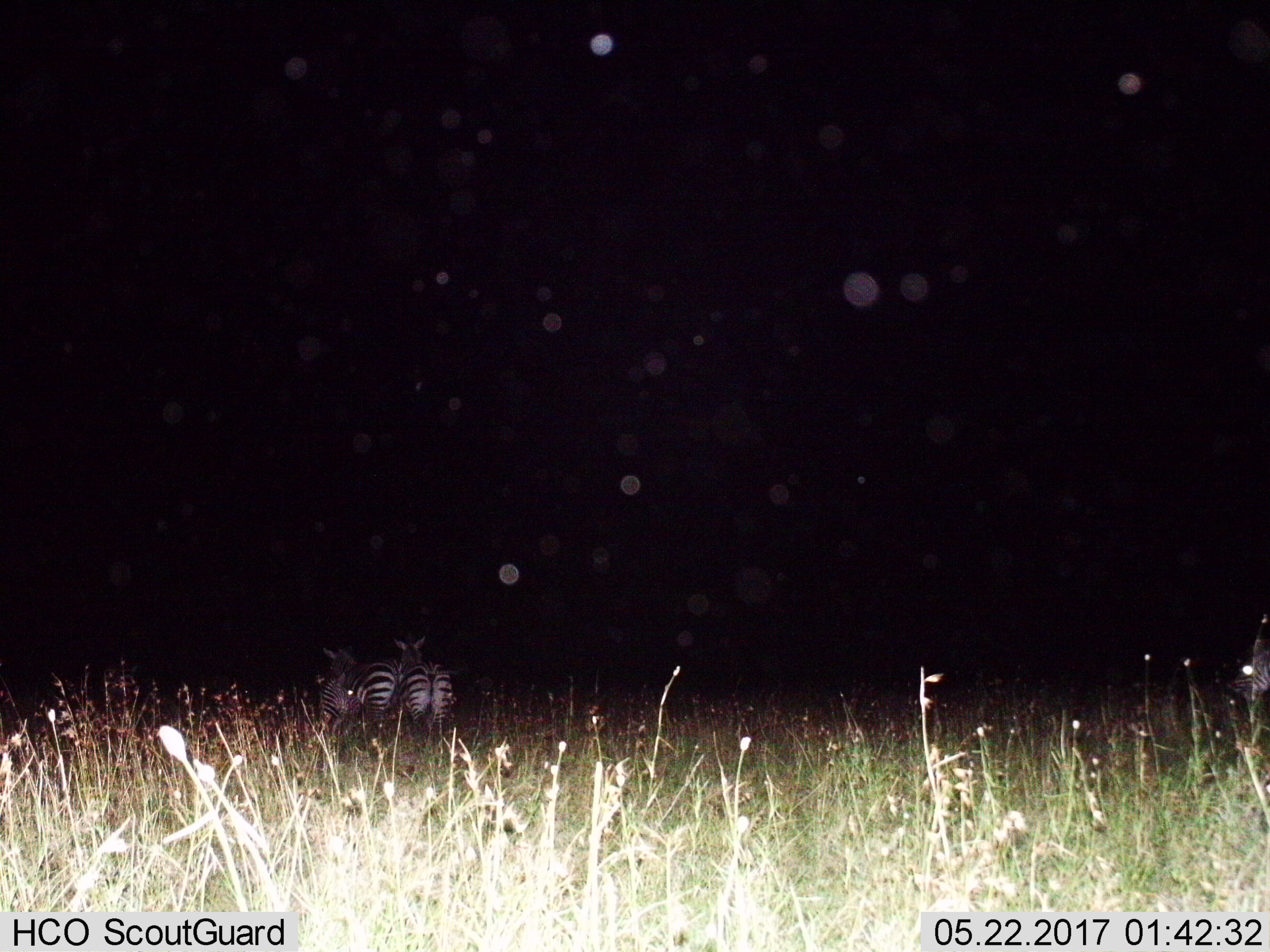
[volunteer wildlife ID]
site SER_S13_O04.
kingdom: Animalia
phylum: Chordata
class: Mammalia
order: Perissodactyla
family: Equidae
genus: Equus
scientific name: Equus quagga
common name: plains zebra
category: zebraplains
Zebraplains (plains zebra) (Equus quagga), count 4. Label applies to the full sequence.